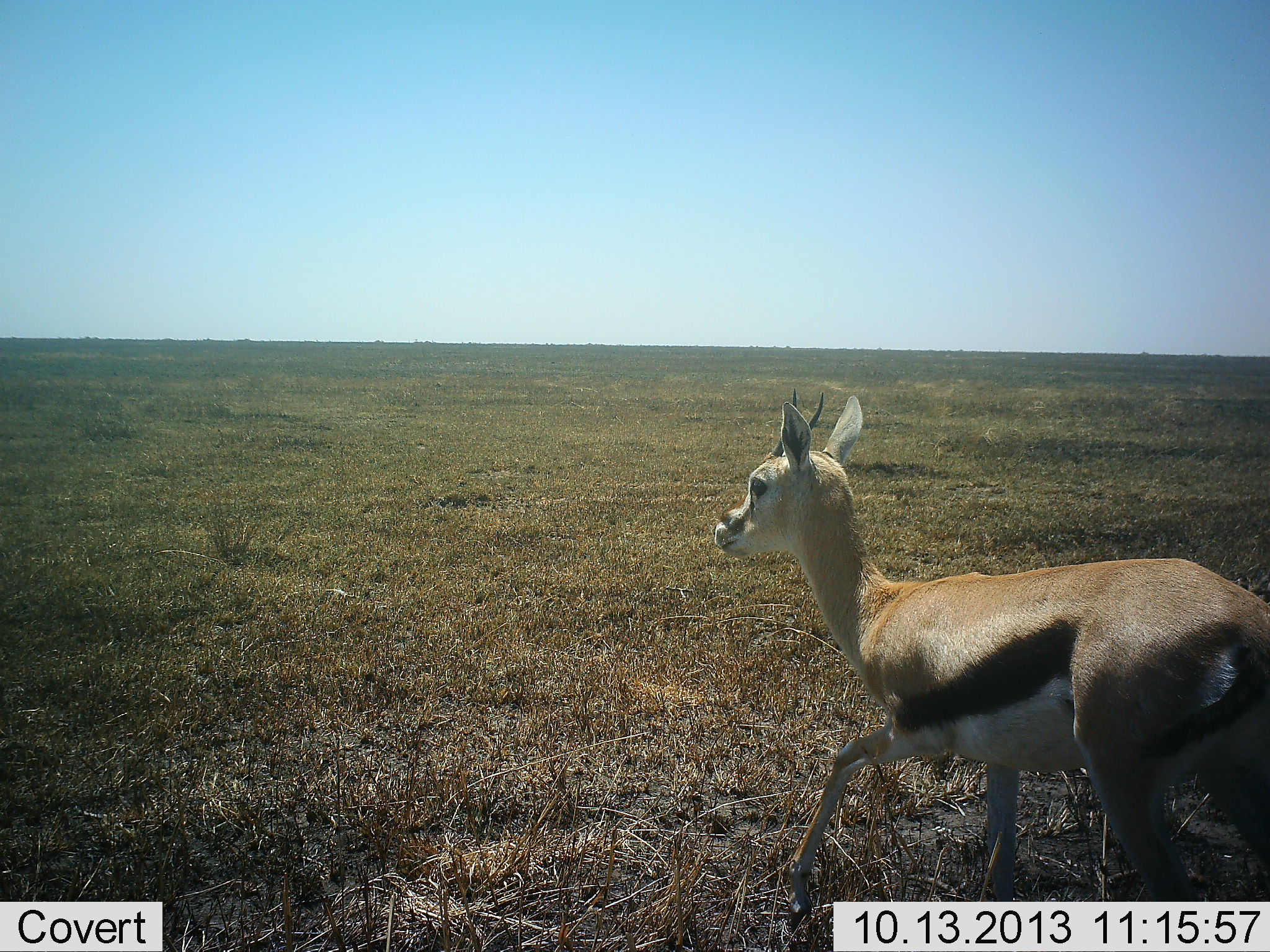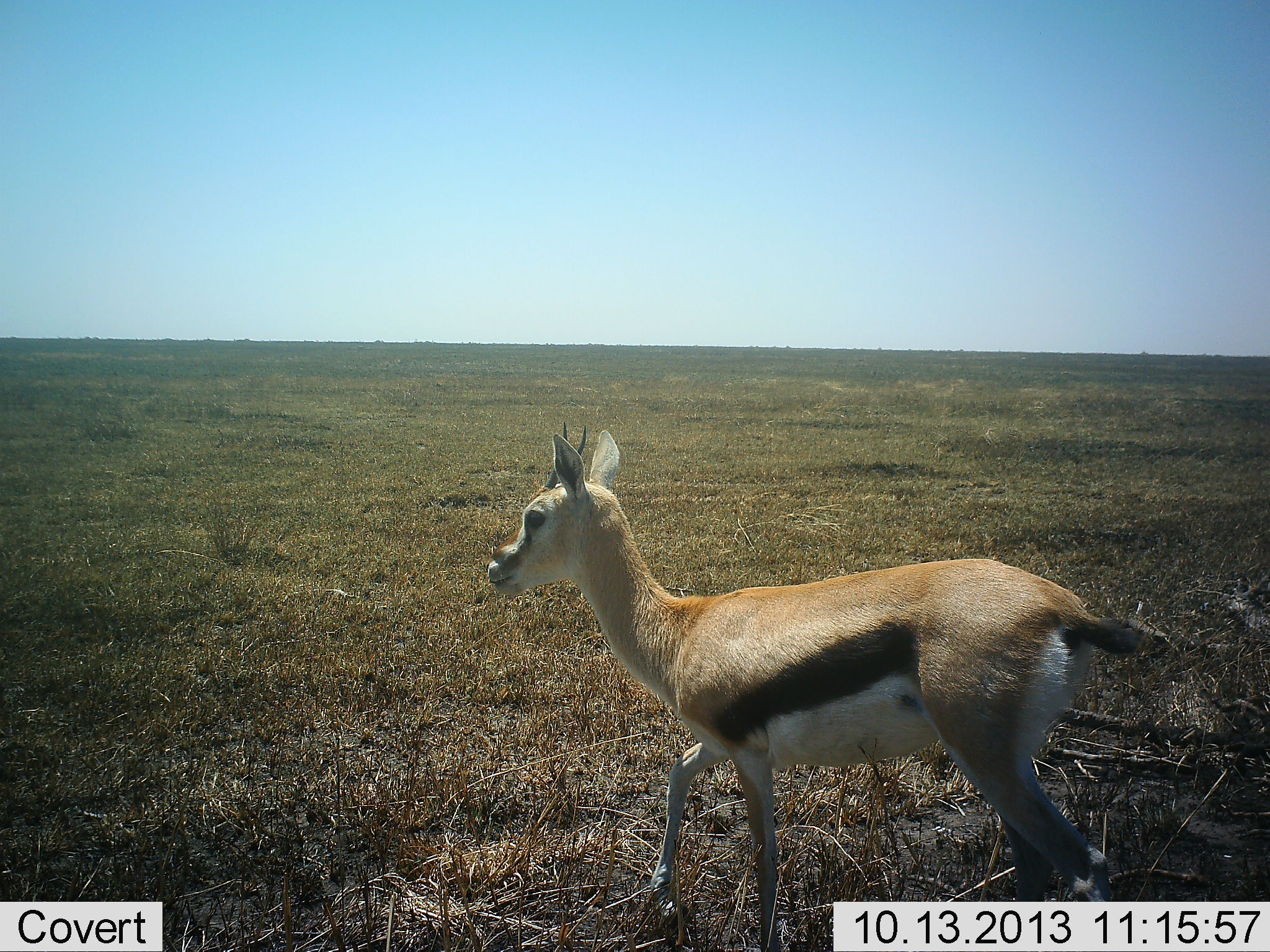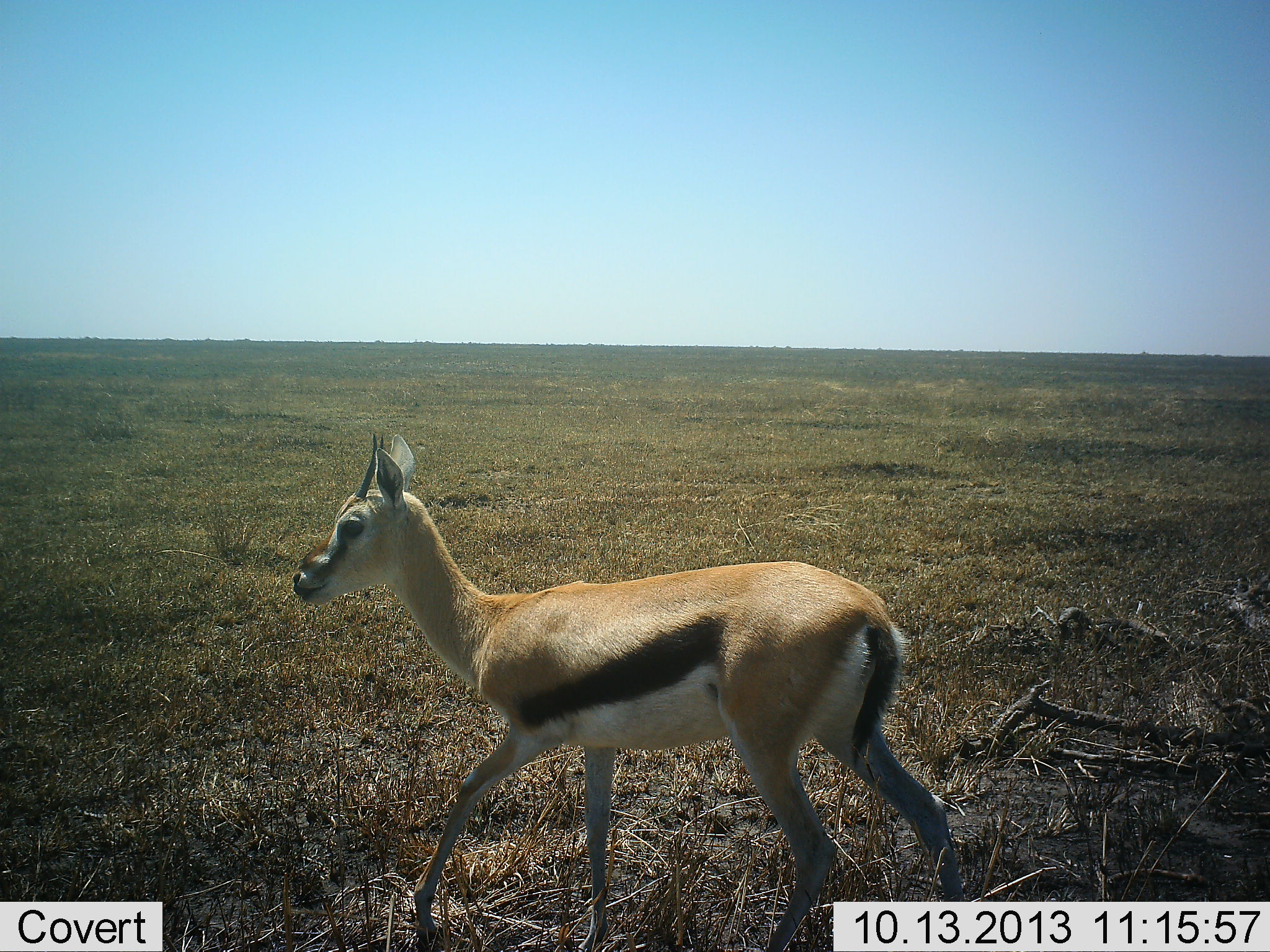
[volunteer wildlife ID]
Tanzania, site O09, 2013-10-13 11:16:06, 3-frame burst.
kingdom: Animalia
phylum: Chordata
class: Mammalia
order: Artiodactyla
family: Bovidae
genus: Eudorcas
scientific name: Eudorcas thomsonii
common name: thomson's gazelle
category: gazellethomsons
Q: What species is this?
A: Gazellethomsons (thomson's gazelle) (Eudorcas thomsonii).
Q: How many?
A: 1.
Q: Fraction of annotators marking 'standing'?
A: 9%.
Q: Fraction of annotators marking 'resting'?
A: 0%.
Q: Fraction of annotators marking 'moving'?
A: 91%.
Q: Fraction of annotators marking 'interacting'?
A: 0%.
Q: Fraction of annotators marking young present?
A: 4%.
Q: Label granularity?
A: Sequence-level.